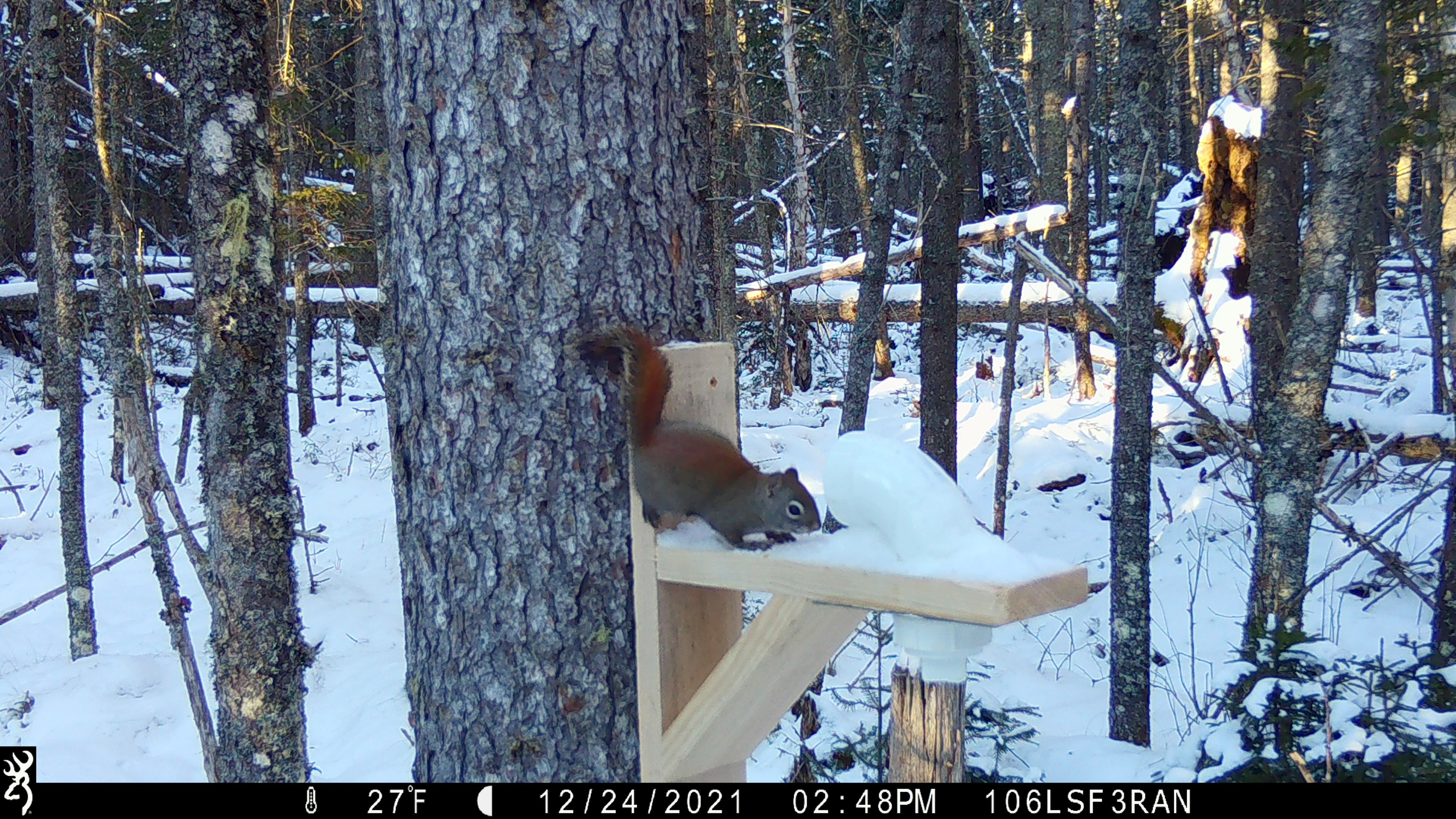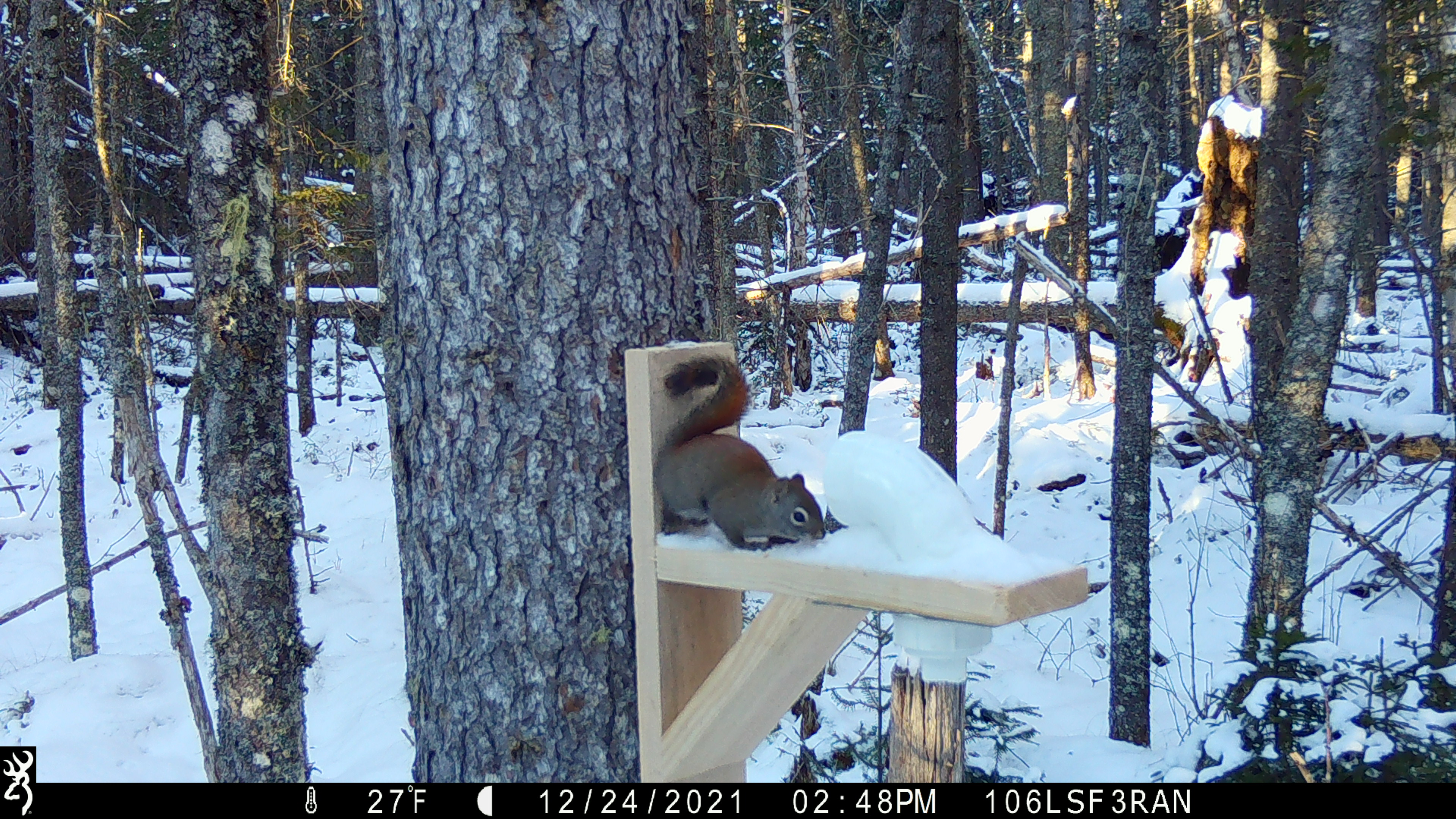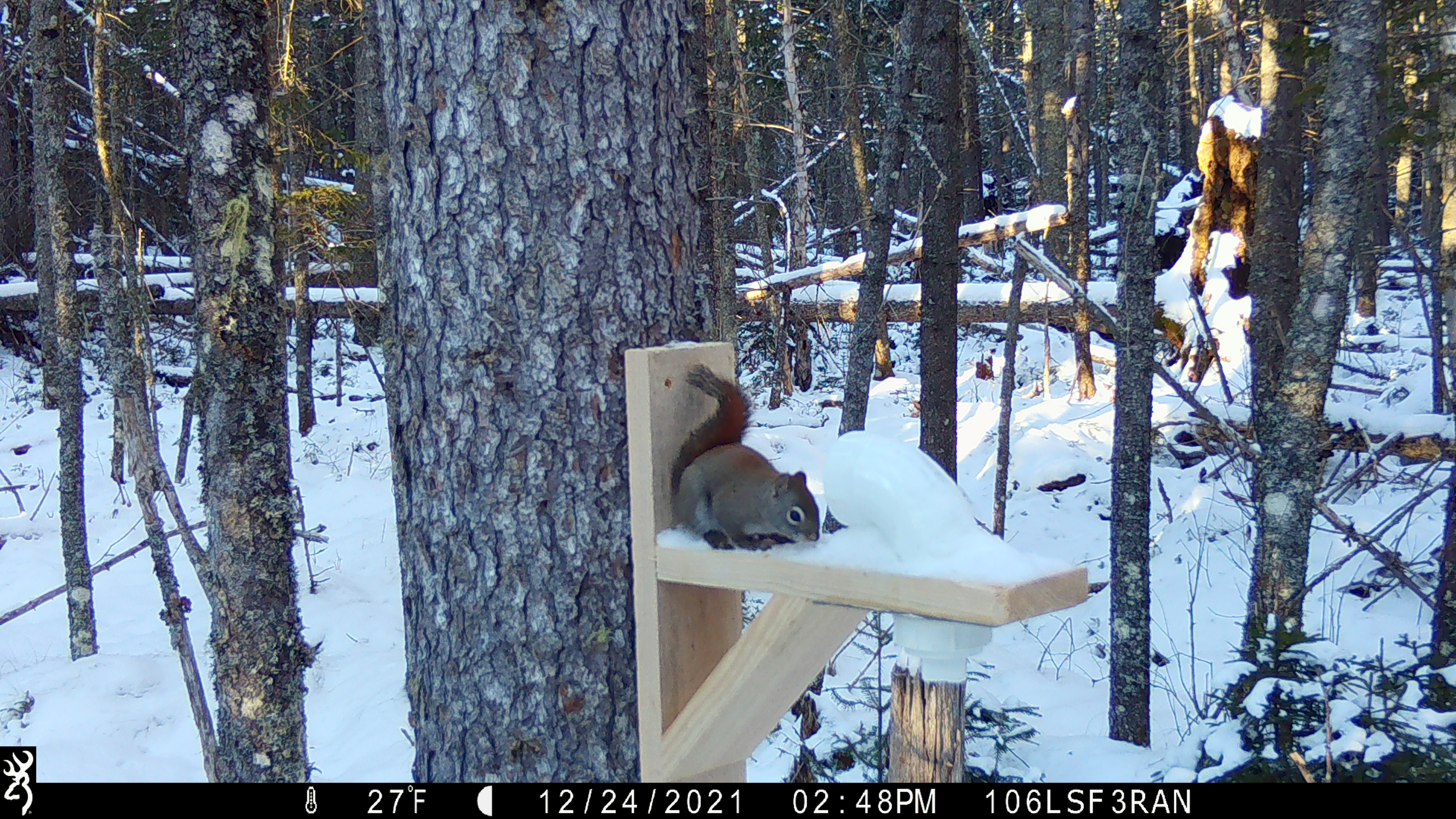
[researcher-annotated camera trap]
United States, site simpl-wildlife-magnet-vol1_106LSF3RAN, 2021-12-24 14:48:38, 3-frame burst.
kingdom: Animalia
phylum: Chordata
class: Mammalia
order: Rodentia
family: Sciuridae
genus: Tamiasciurus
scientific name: Tamiasciurus hudsonicus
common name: red squirrel